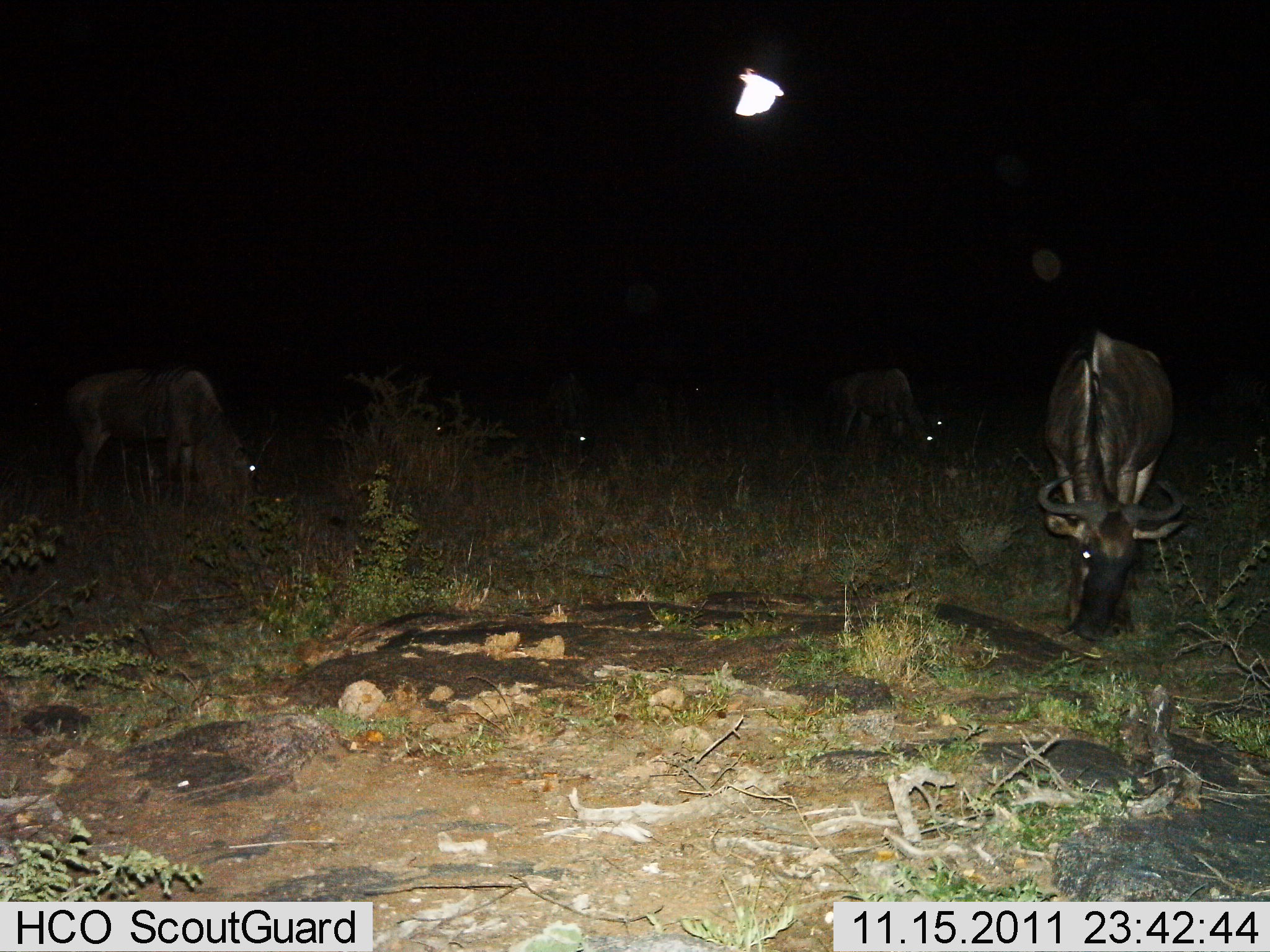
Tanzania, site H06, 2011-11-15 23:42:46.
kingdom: Animalia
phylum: Chordata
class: Mammalia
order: Artiodactyla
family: Bovidae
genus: Connochaetes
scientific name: Connochaetes taurinus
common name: blue wildebeest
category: wildebeest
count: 5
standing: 14%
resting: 0%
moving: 0%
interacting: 0%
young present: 0%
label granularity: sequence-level